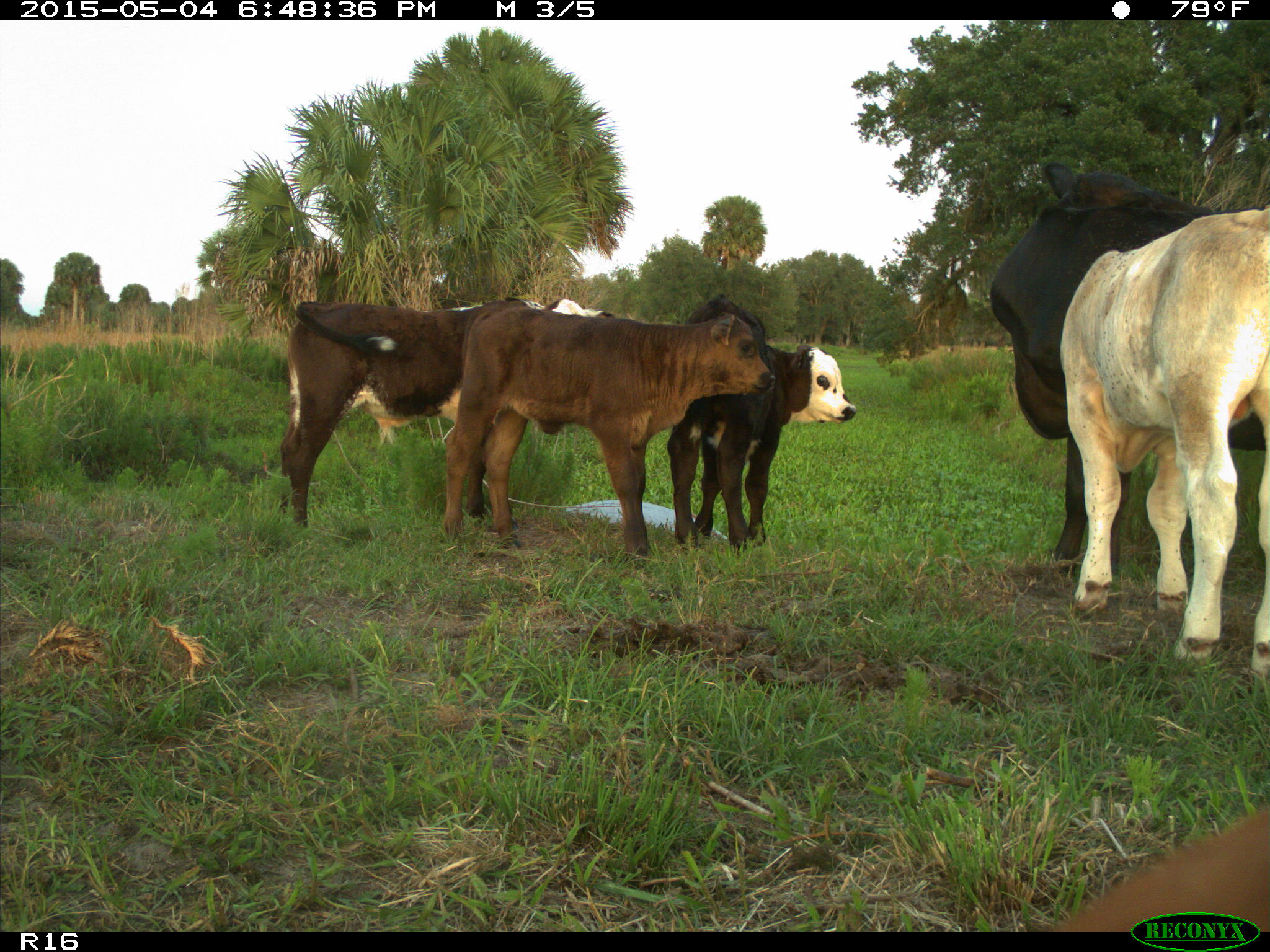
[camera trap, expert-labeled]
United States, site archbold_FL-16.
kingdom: Animalia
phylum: Chordata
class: Mammalia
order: Artiodactyla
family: Bovidae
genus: Bos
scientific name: Bos taurus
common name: domestic cow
Bos taurus (domestic cow).